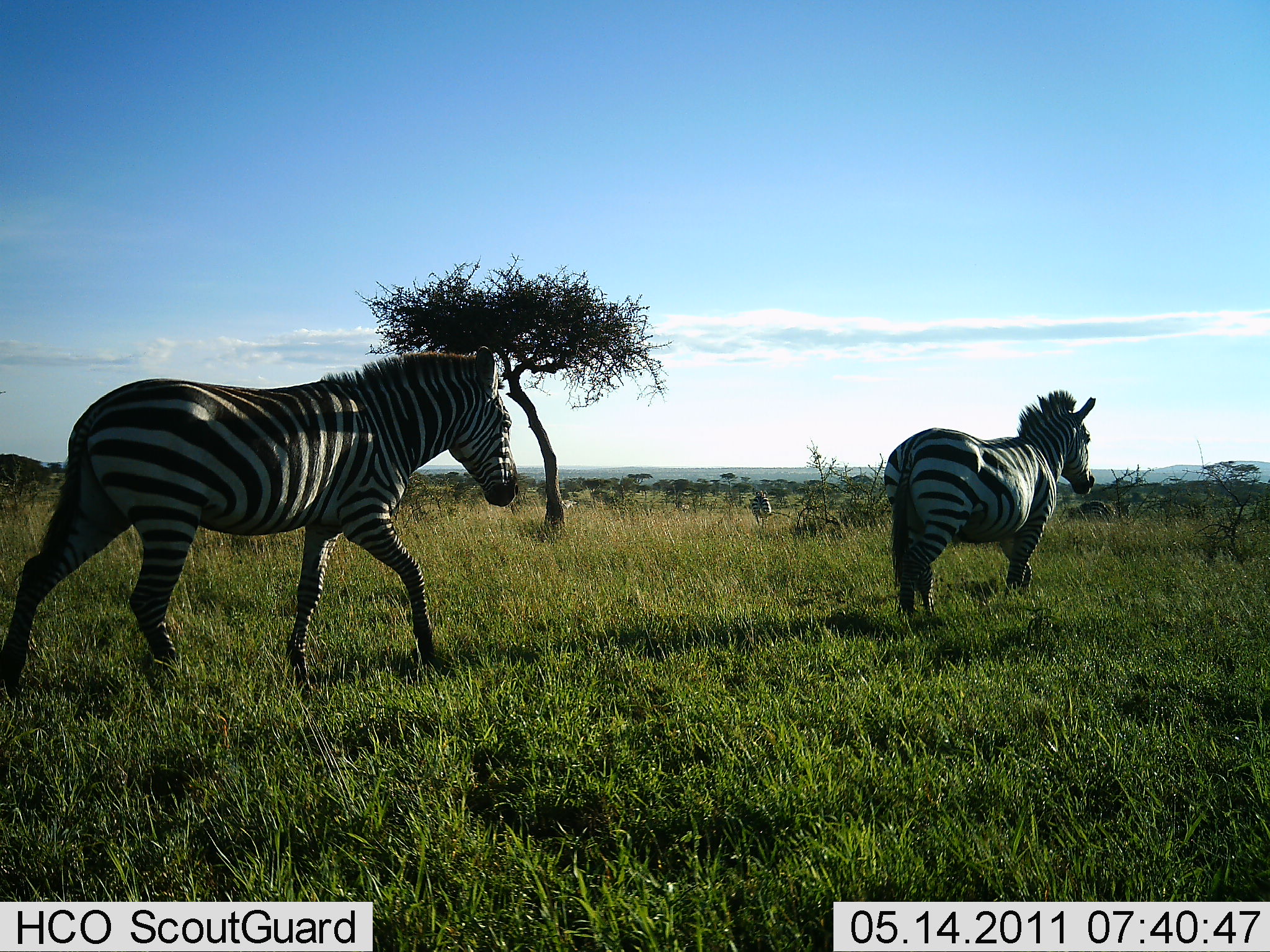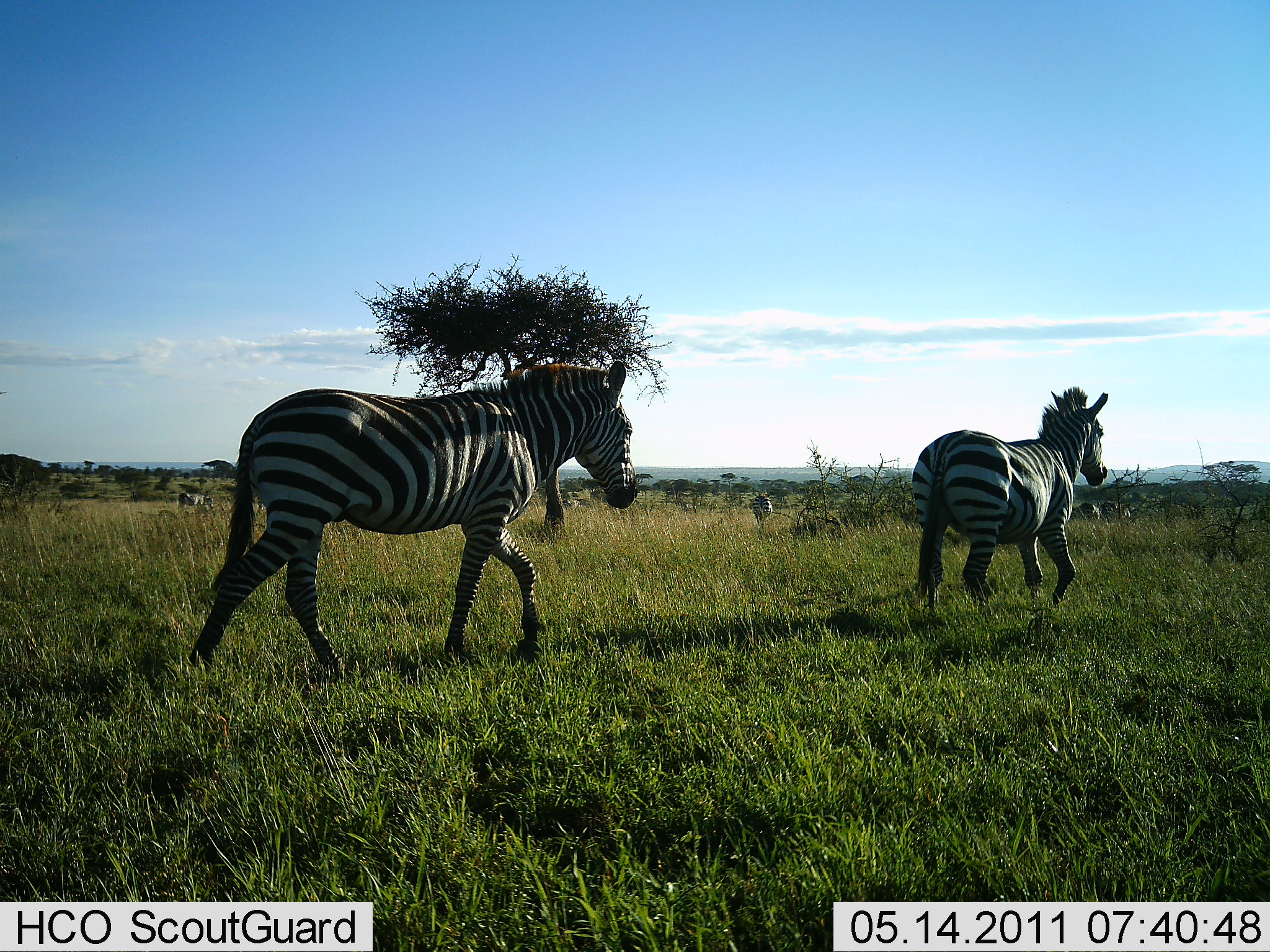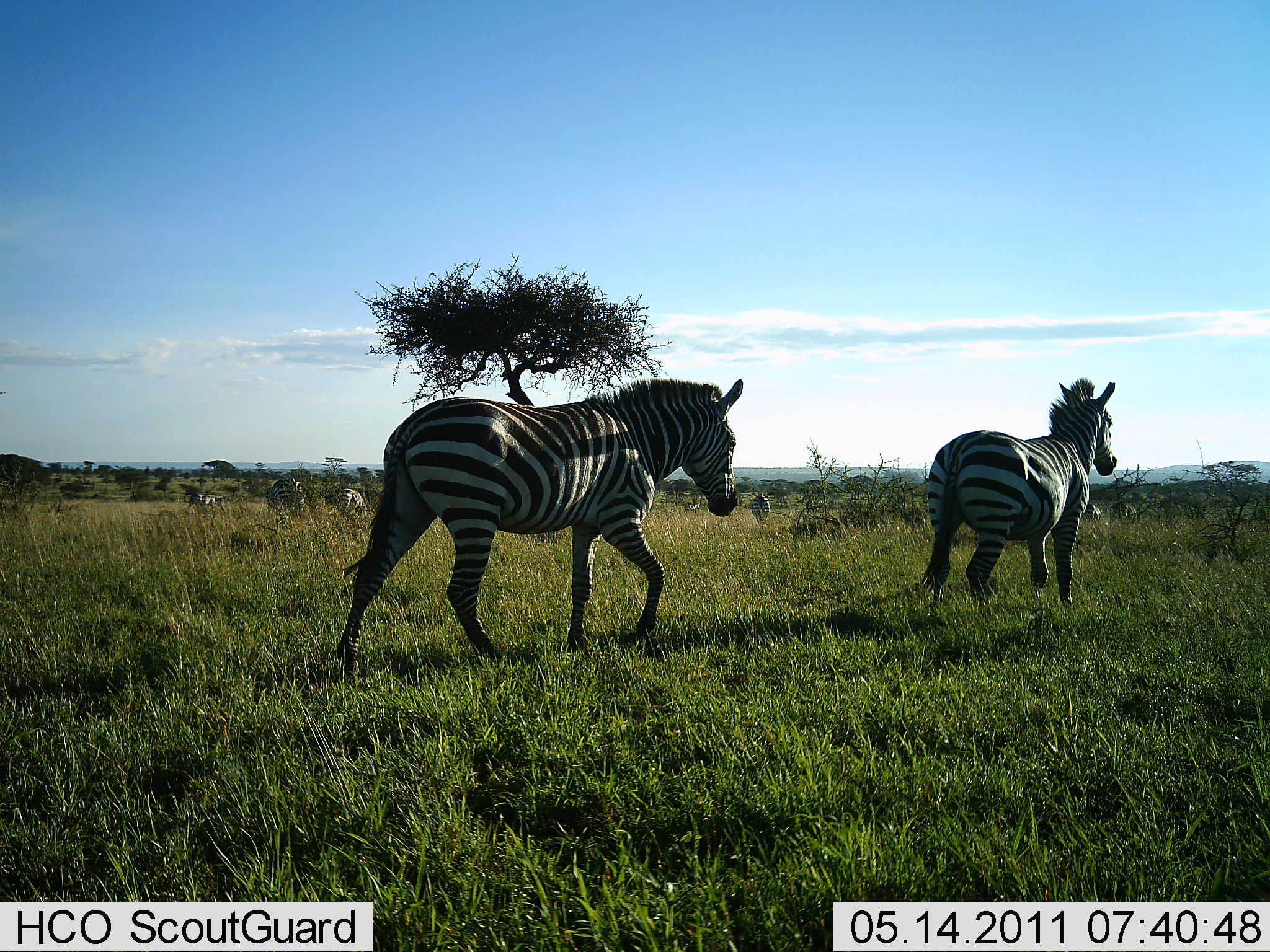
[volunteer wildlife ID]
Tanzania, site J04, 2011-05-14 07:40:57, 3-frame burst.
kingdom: Animalia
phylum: Chordata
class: Mammalia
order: Perissodactyla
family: Equidae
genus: Equus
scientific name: Equus quagga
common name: plains zebra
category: zebra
Zebra (plains zebra) (Equus quagga), count 2. Behavior (volunteer vote fractions): standing 8%, resting 0%, moving 100%, interacting 0%. Young present (vote fraction): 0%. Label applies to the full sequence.